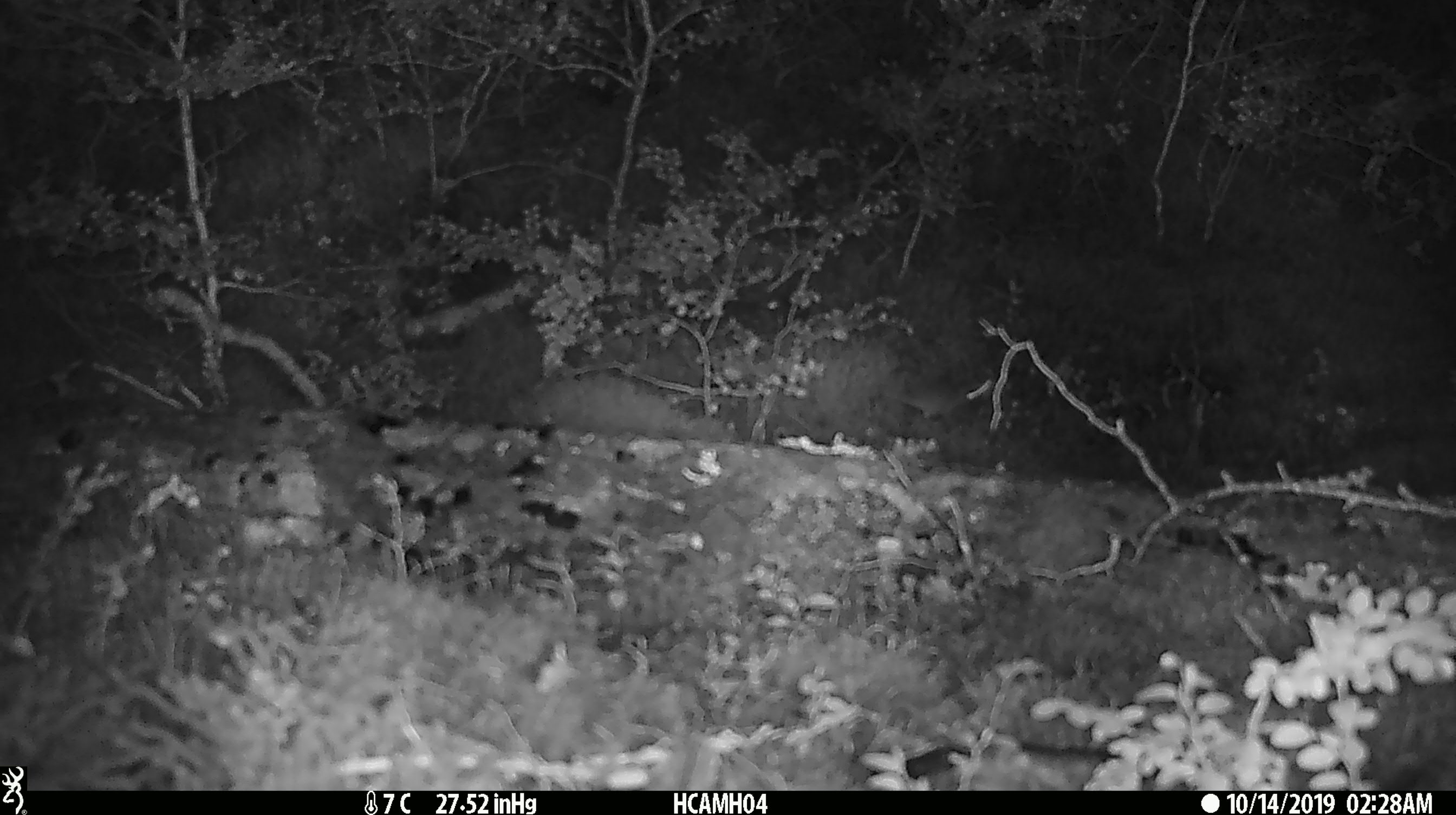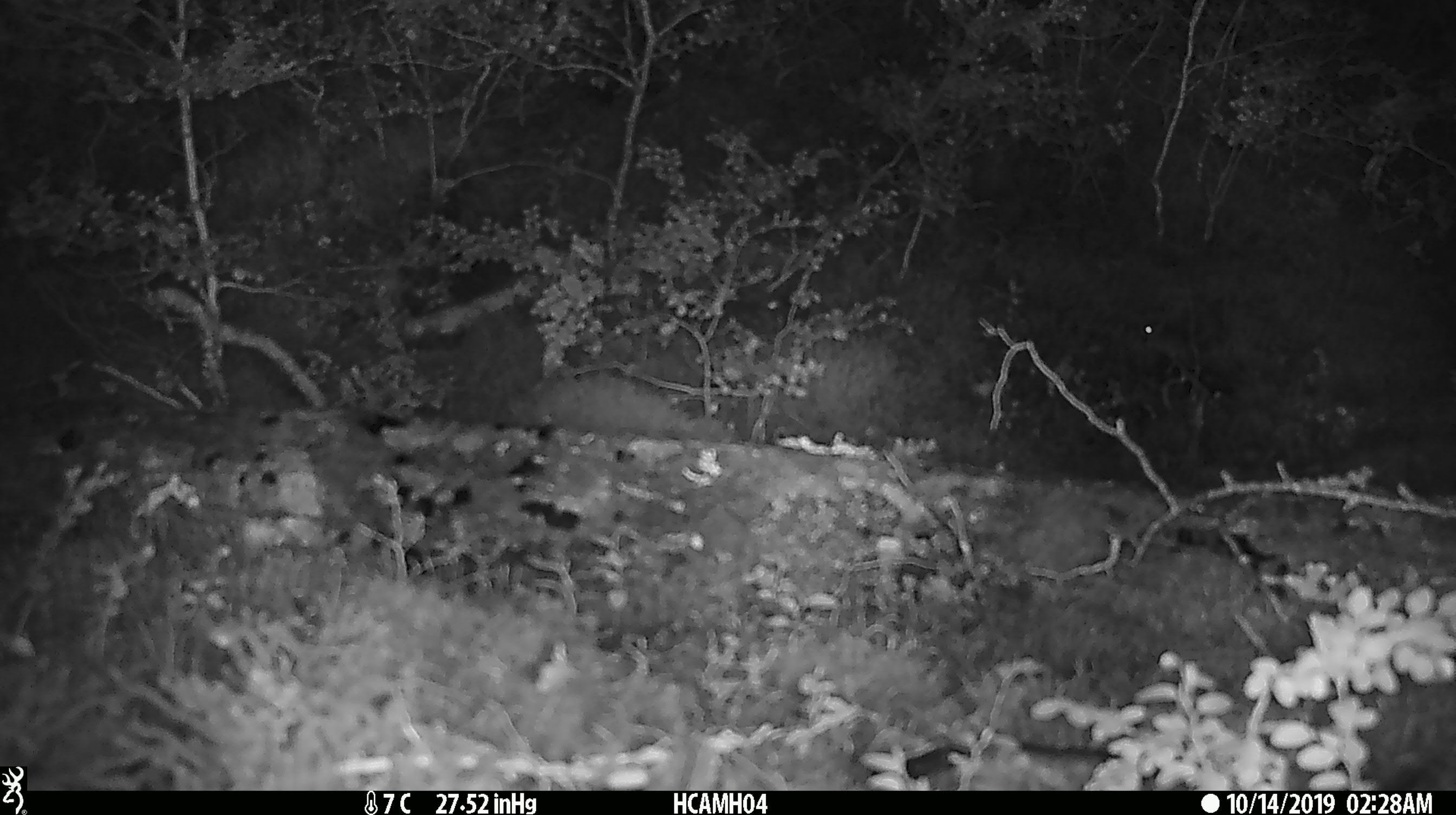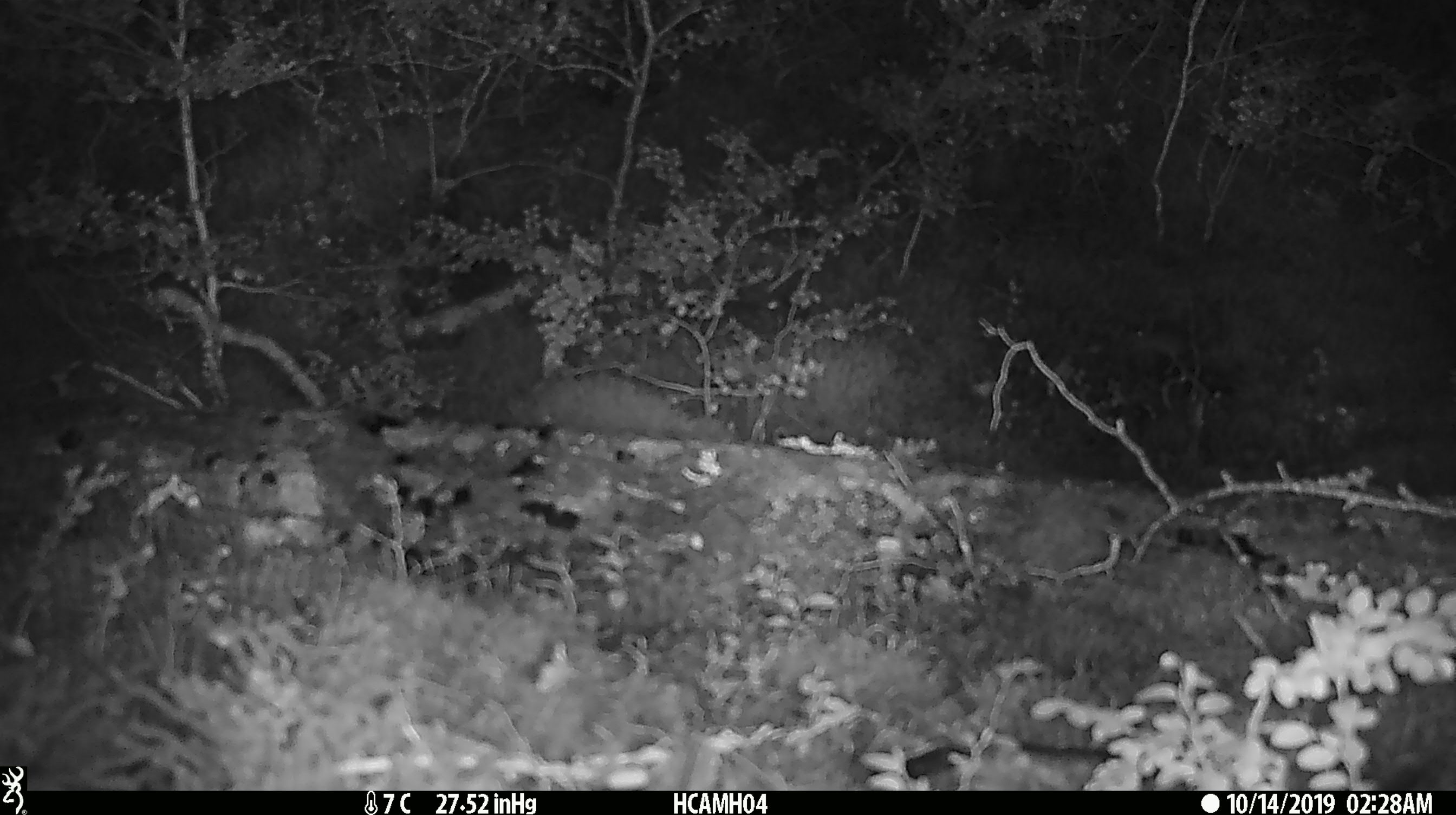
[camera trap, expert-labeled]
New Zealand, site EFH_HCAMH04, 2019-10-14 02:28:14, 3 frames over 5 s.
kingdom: Animalia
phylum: Chordata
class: Mammalia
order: Rodentia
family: Muridae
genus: Mus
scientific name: Mus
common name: mouse